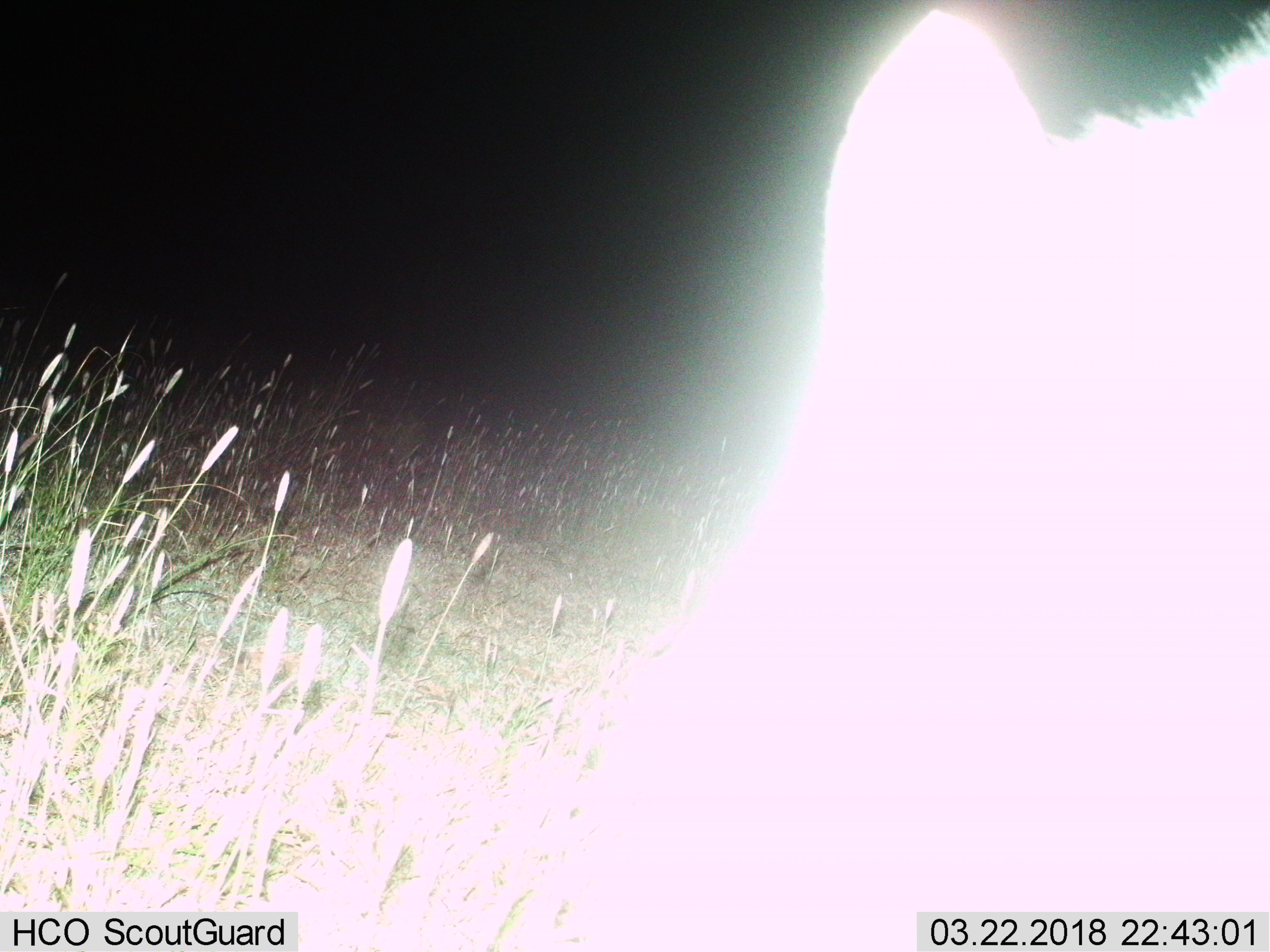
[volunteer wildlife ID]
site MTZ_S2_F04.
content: unidentified animal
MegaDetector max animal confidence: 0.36